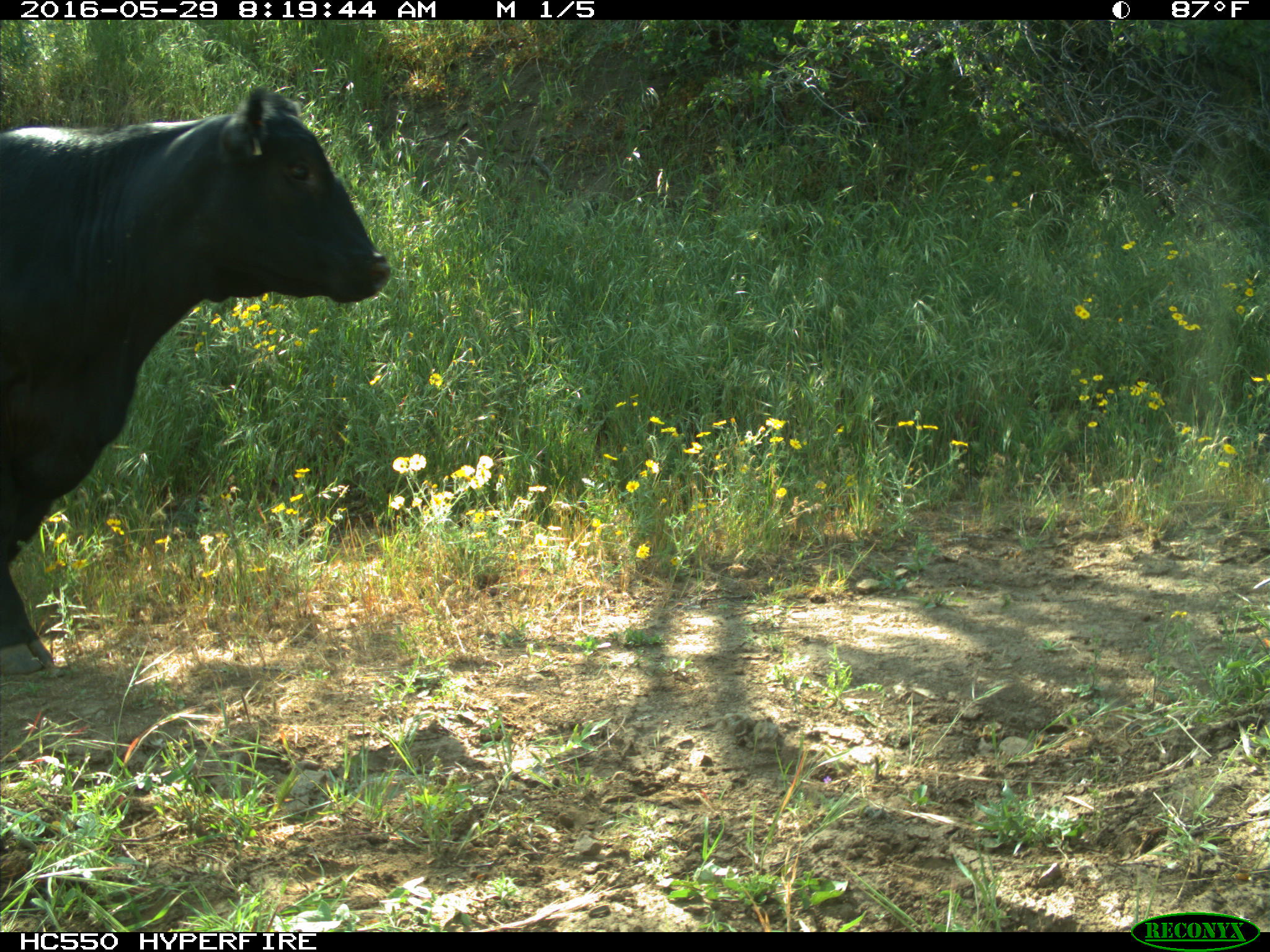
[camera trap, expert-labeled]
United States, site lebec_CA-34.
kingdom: Animalia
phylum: Chordata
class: Mammalia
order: Artiodactyla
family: Bovidae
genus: Bos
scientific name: Bos taurus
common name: domestic cow